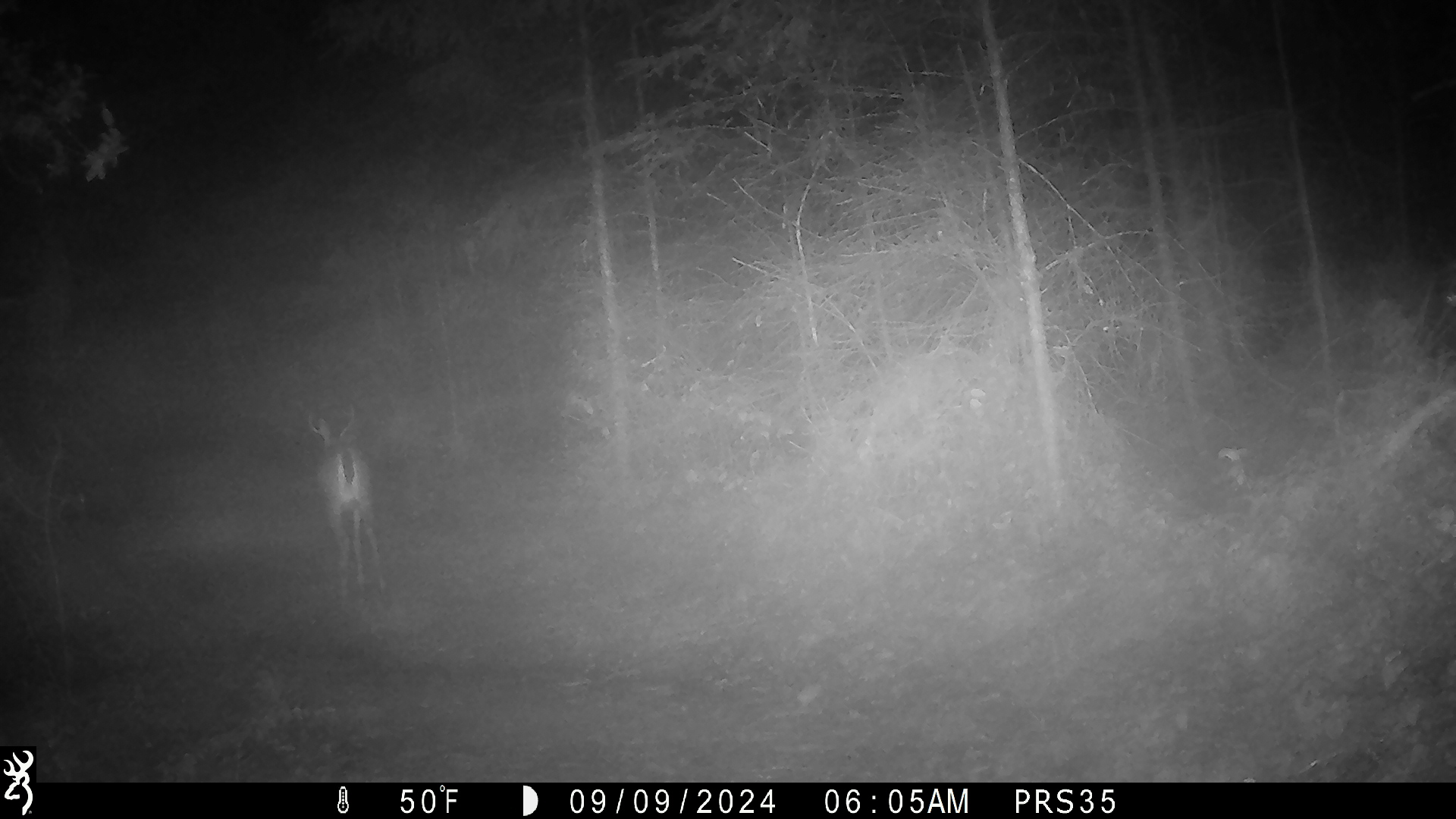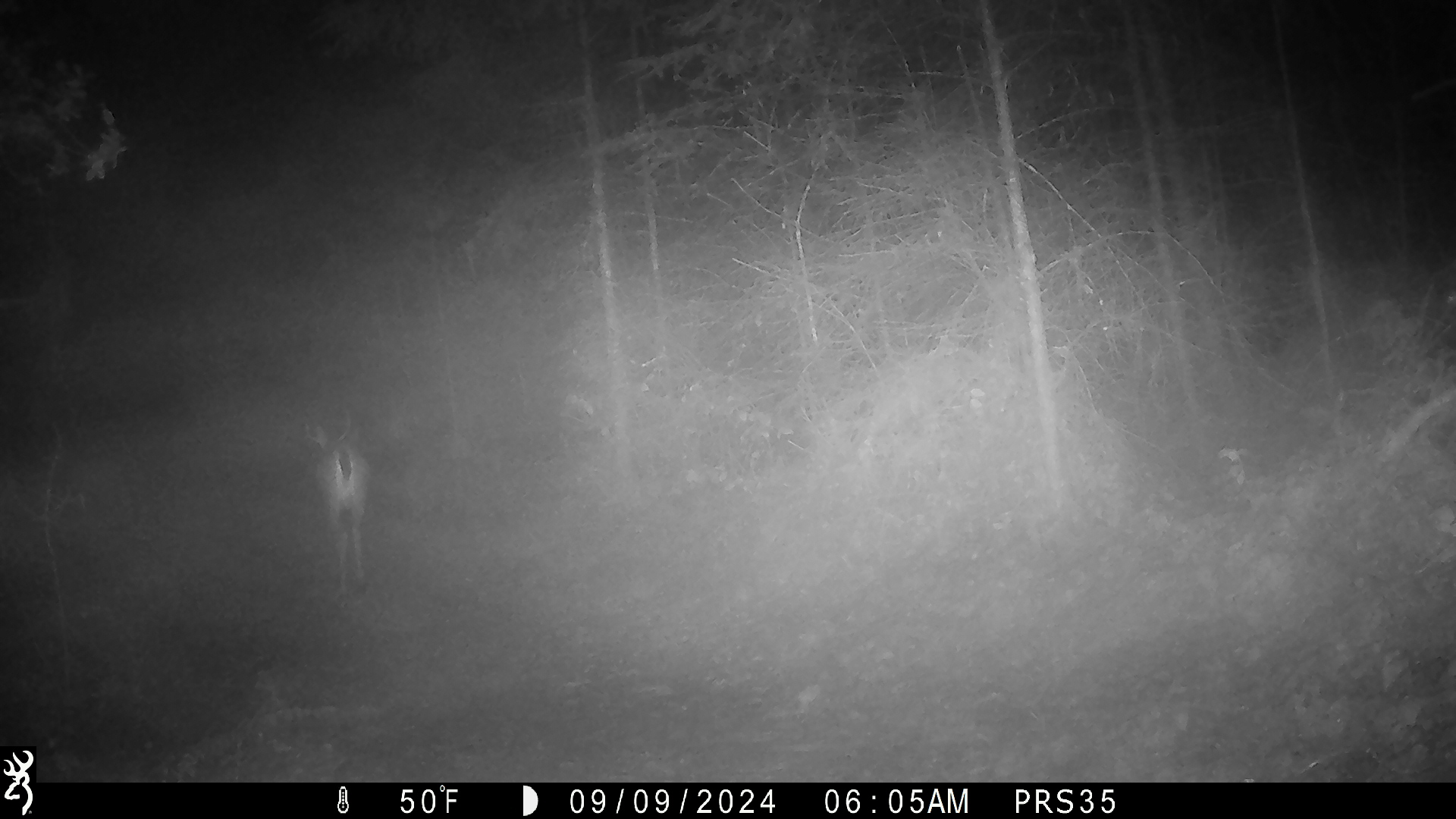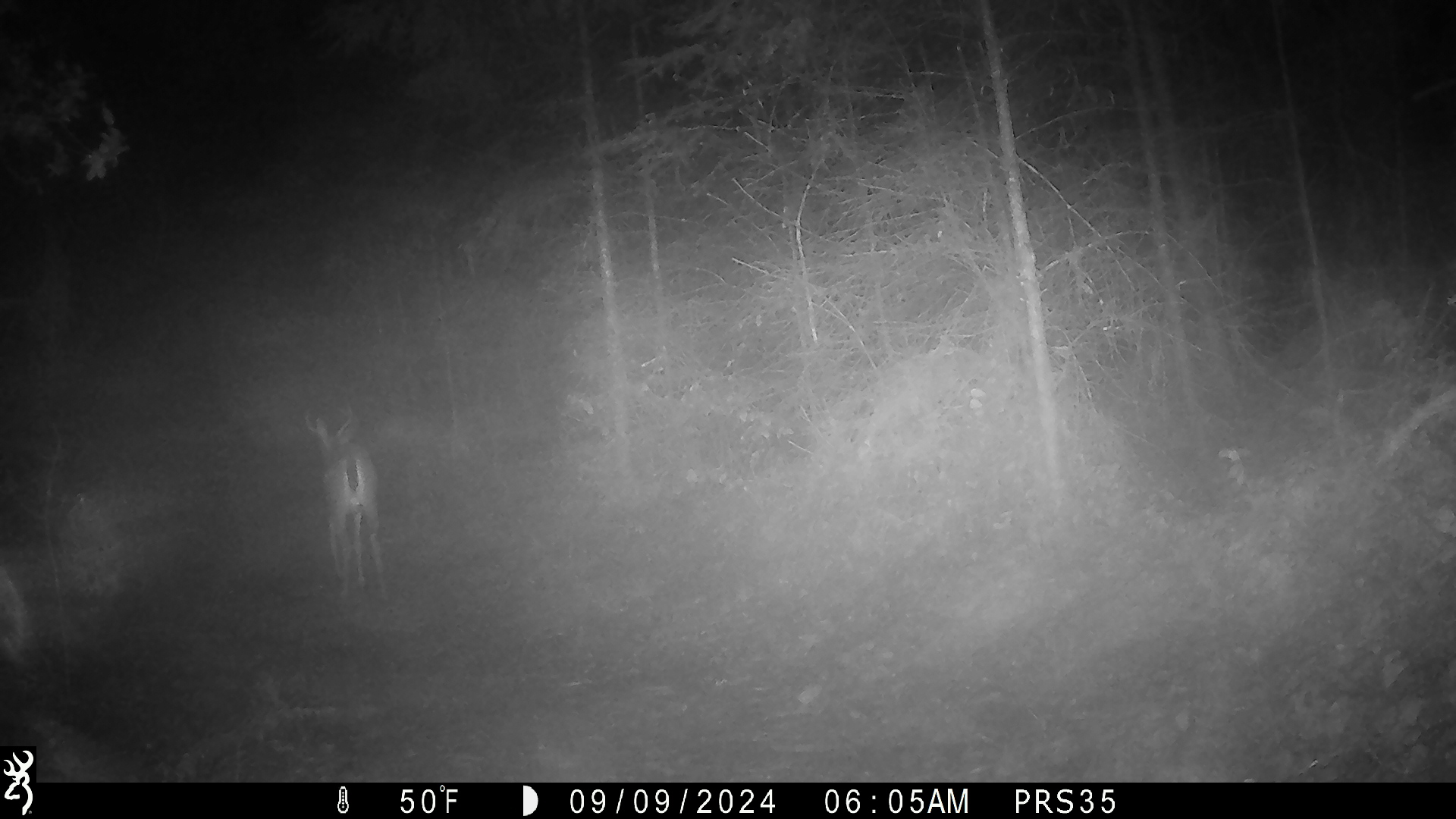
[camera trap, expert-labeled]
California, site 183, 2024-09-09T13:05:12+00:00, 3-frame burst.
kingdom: Animalia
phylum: Chordata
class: Mammalia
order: Artiodactyla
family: Cervidae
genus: Odocoileus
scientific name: Odocoileus hemionus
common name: mule deer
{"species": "mule deer (Odocoileus hemionus)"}